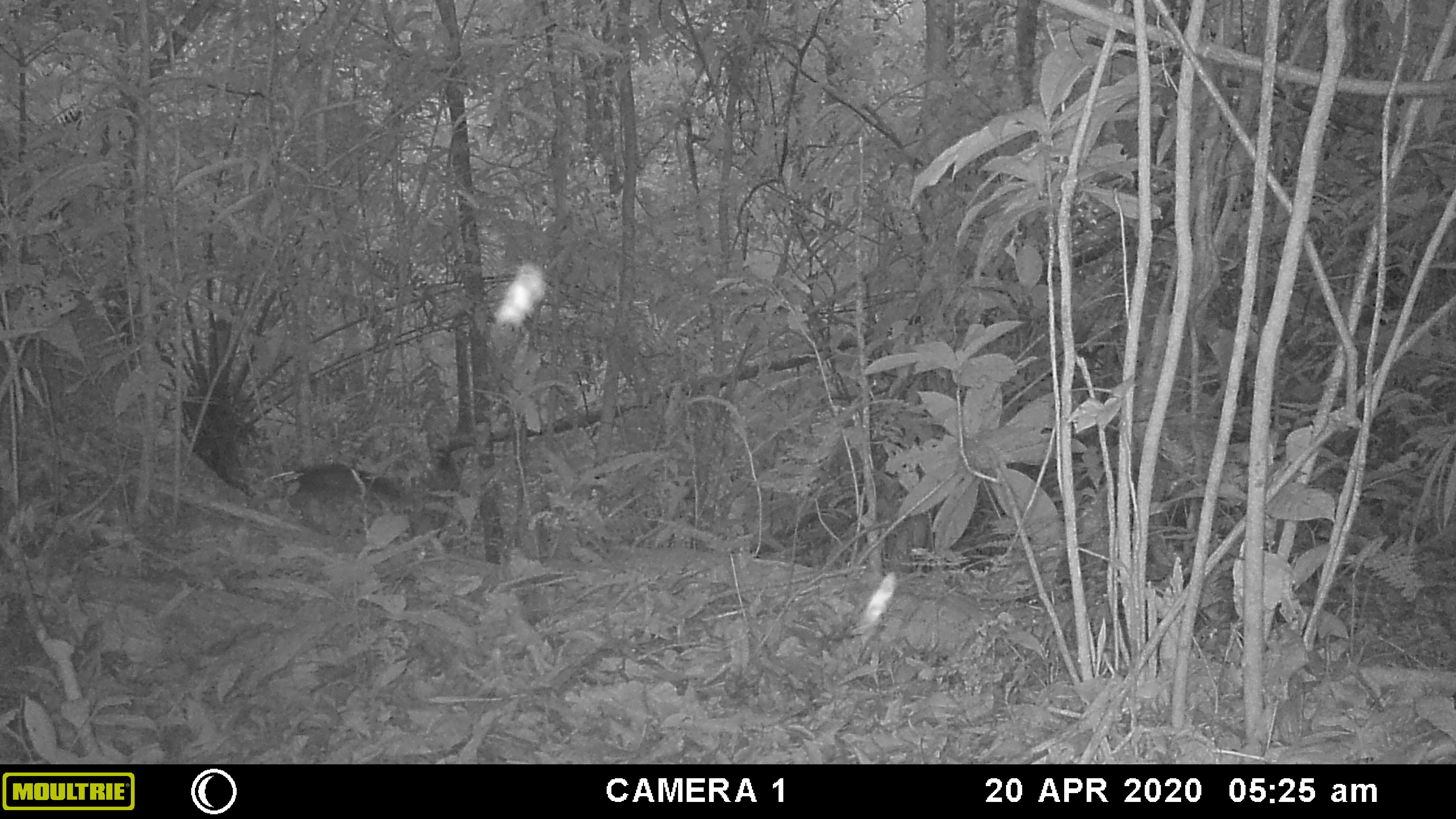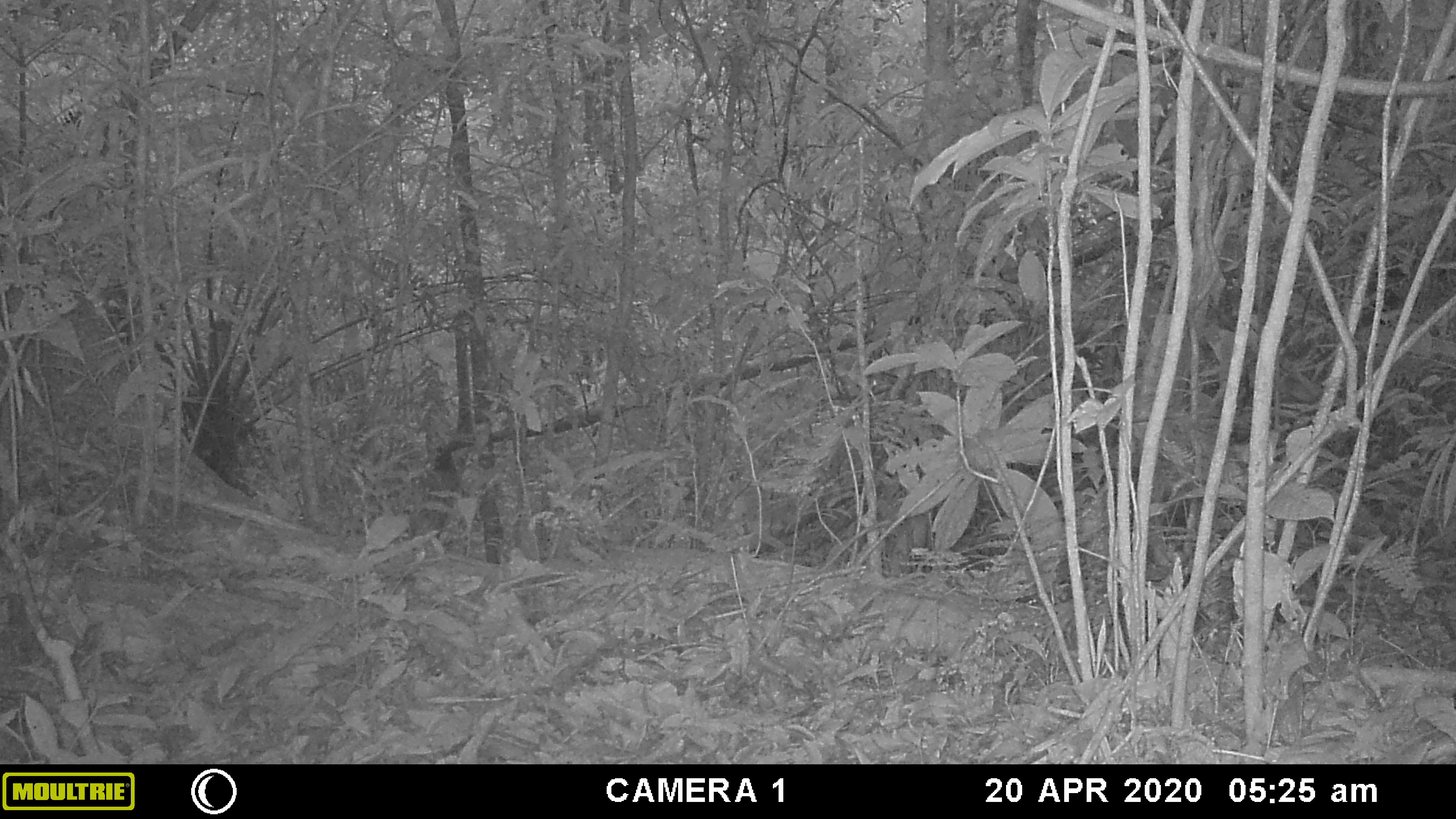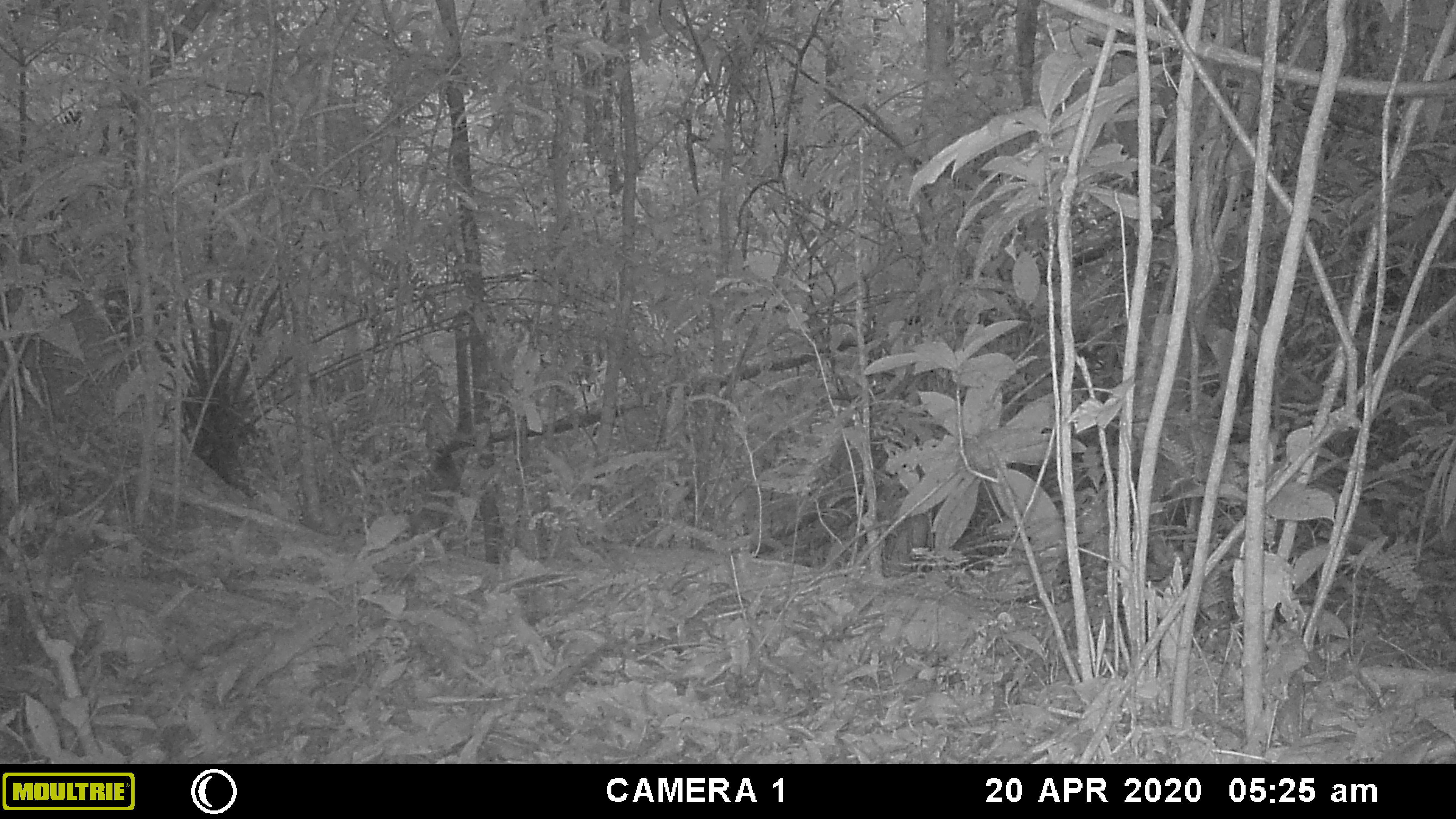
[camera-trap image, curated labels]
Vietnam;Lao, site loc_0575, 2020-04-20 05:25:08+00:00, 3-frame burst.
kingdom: Animalia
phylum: Chordata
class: Mammalia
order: Rodentia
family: Sciuridae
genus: Sciurus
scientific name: Sciurus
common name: squirrel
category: unidentified squirrel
Unidentified squirrel (squirrel) (Sciurus). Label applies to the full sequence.